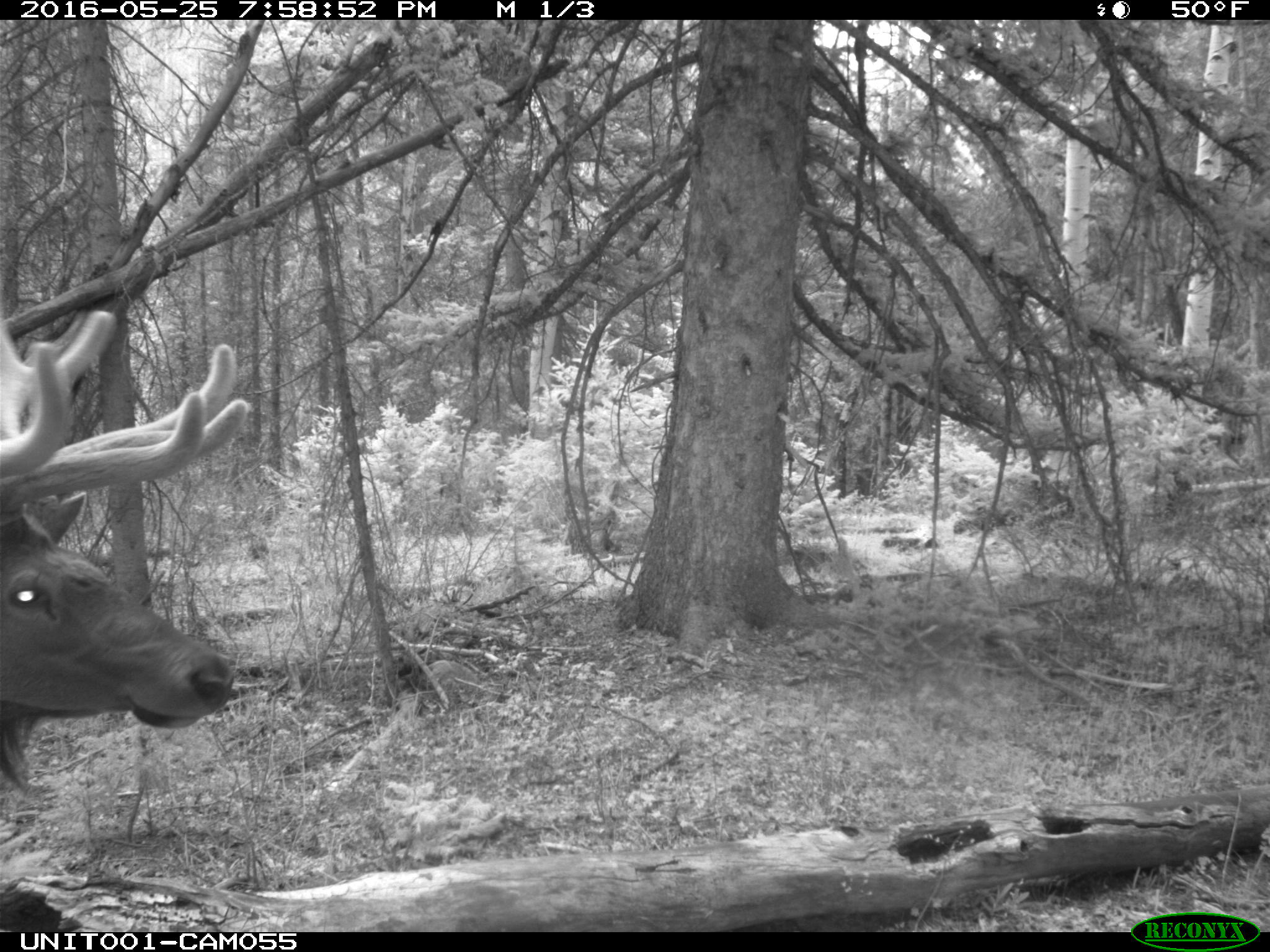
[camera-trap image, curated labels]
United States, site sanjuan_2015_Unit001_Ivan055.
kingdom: Animalia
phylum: Chordata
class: Mammalia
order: Artiodactyla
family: Cervidae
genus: Cervus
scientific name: Cervus elaphus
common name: red deer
Cervus elaphus (red deer).